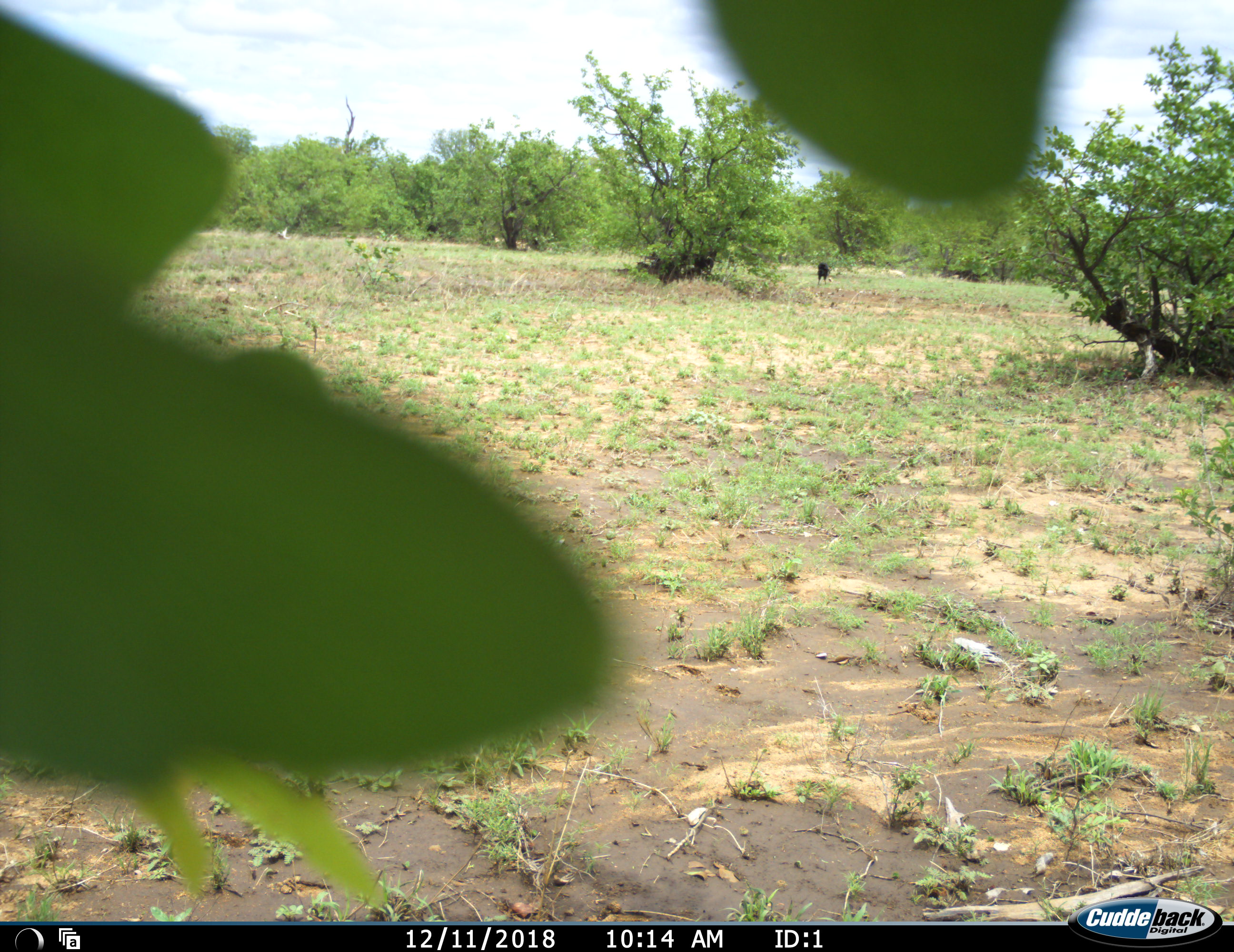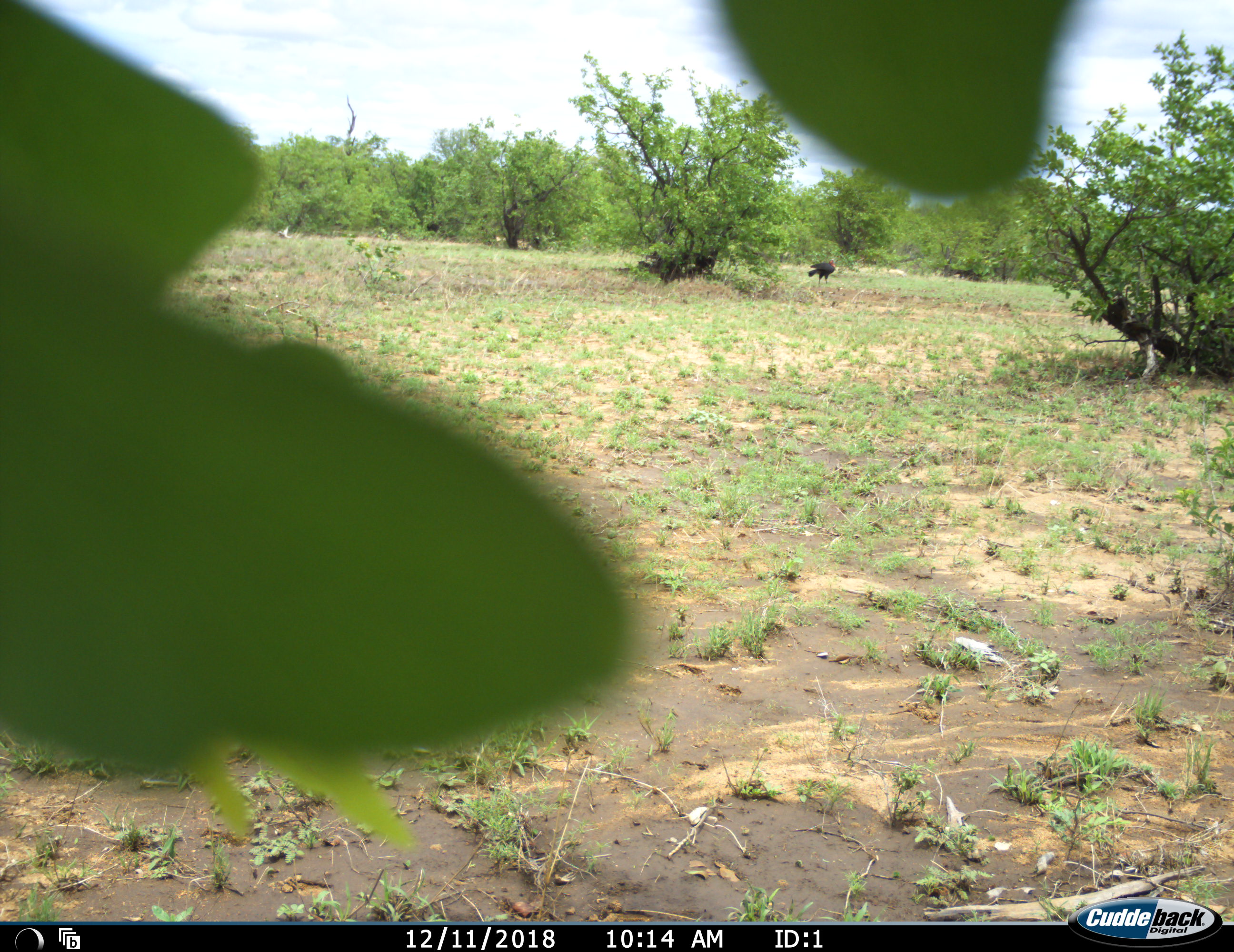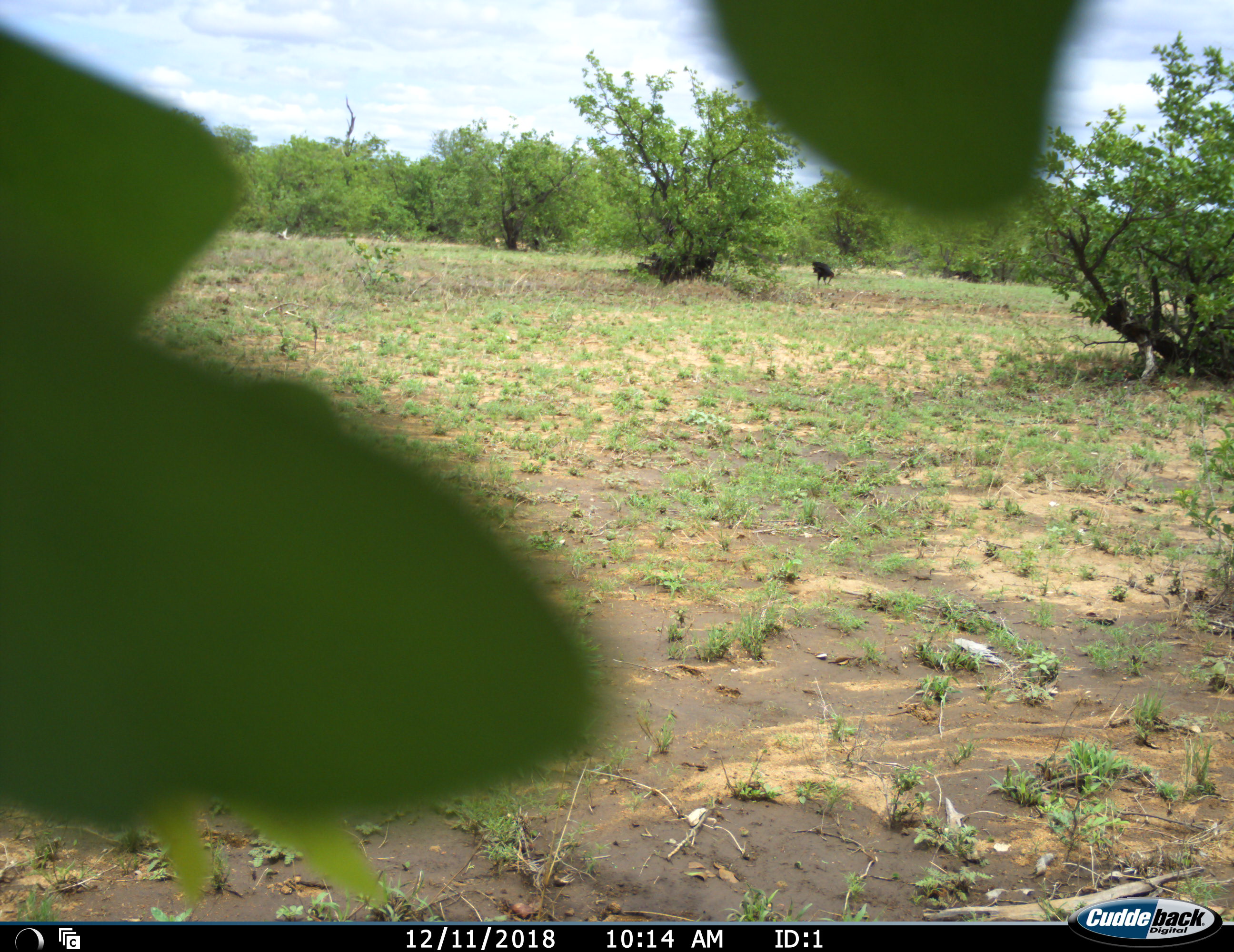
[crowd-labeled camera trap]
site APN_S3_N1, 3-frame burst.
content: unidentified animal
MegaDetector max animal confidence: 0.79